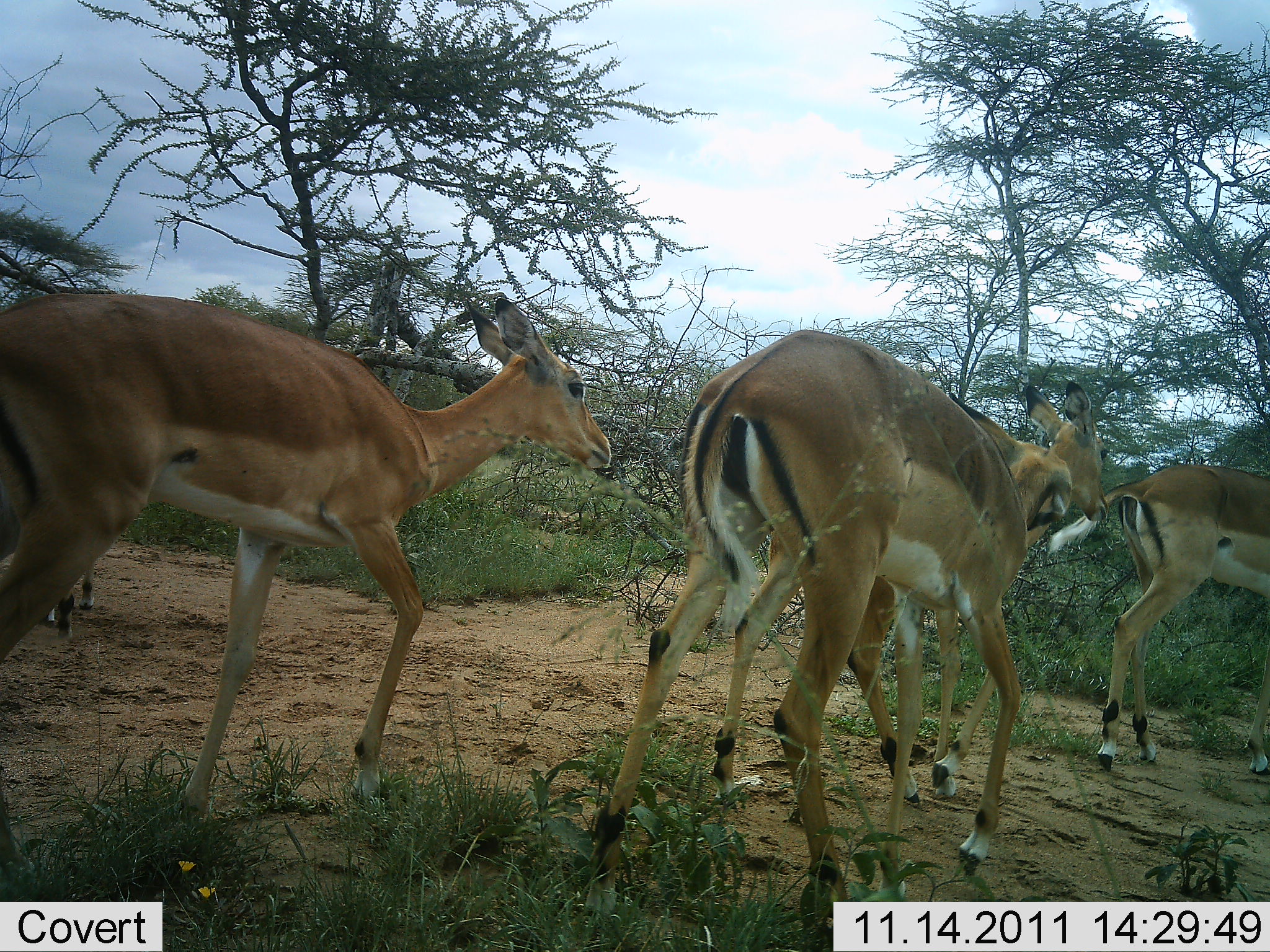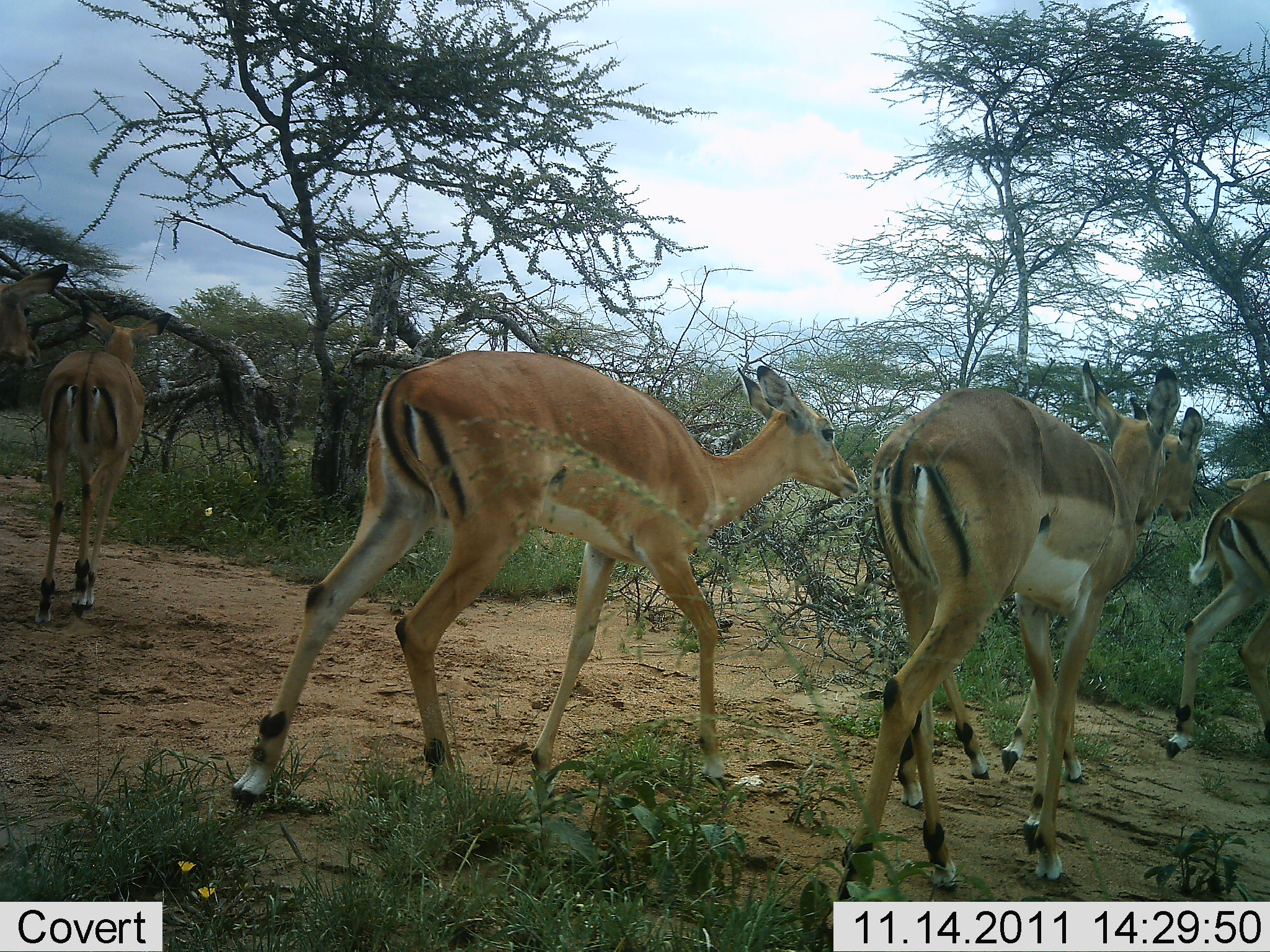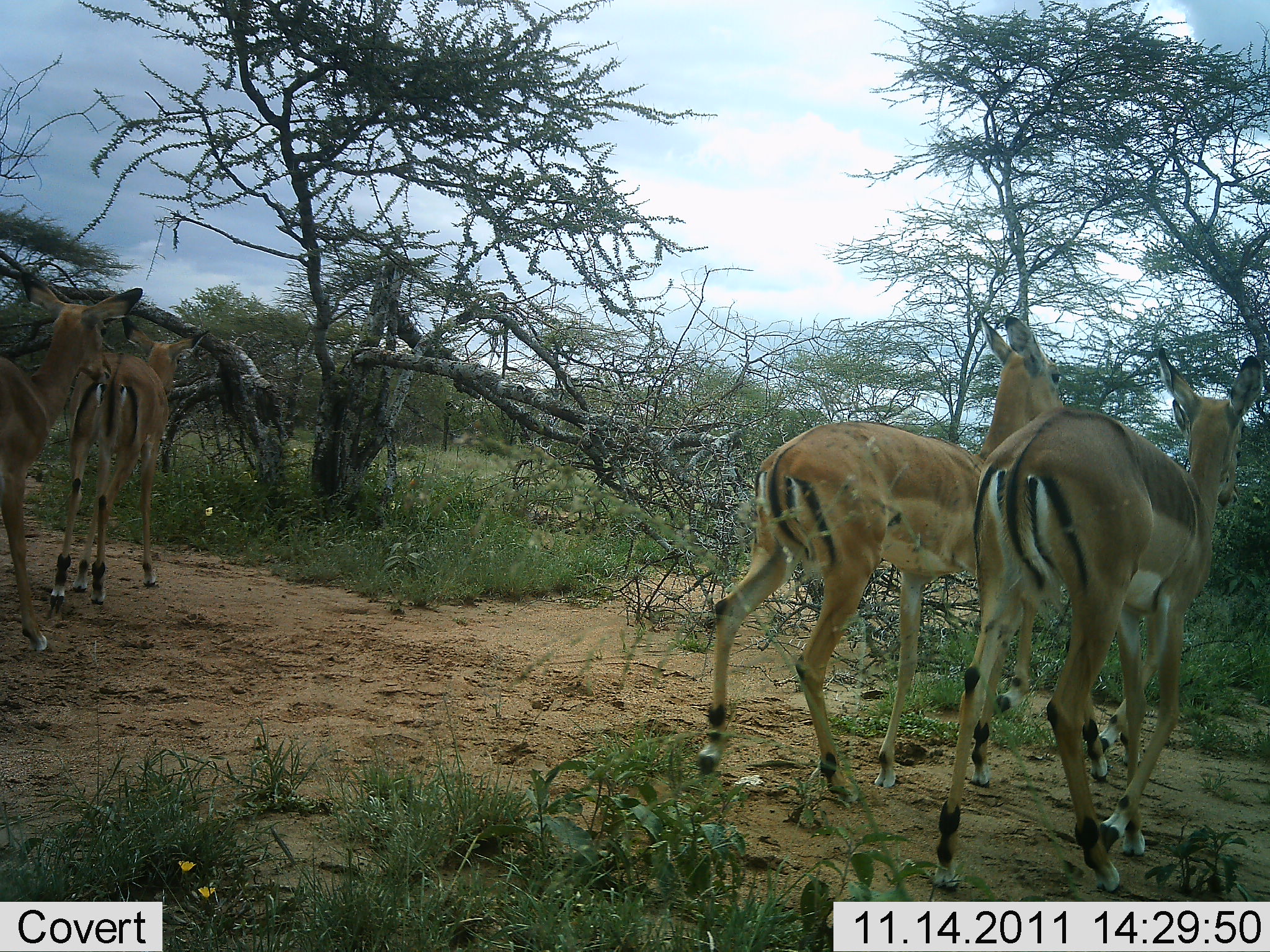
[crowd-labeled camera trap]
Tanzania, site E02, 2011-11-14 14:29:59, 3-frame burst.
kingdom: Animalia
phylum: Chordata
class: Mammalia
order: Artiodactyla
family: Bovidae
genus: Nanger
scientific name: Nanger granti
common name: grant's gazelle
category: gazellegrants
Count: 5.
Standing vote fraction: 0%.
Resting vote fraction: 0%.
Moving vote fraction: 100%.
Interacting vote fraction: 0%.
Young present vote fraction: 0%.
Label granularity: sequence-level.